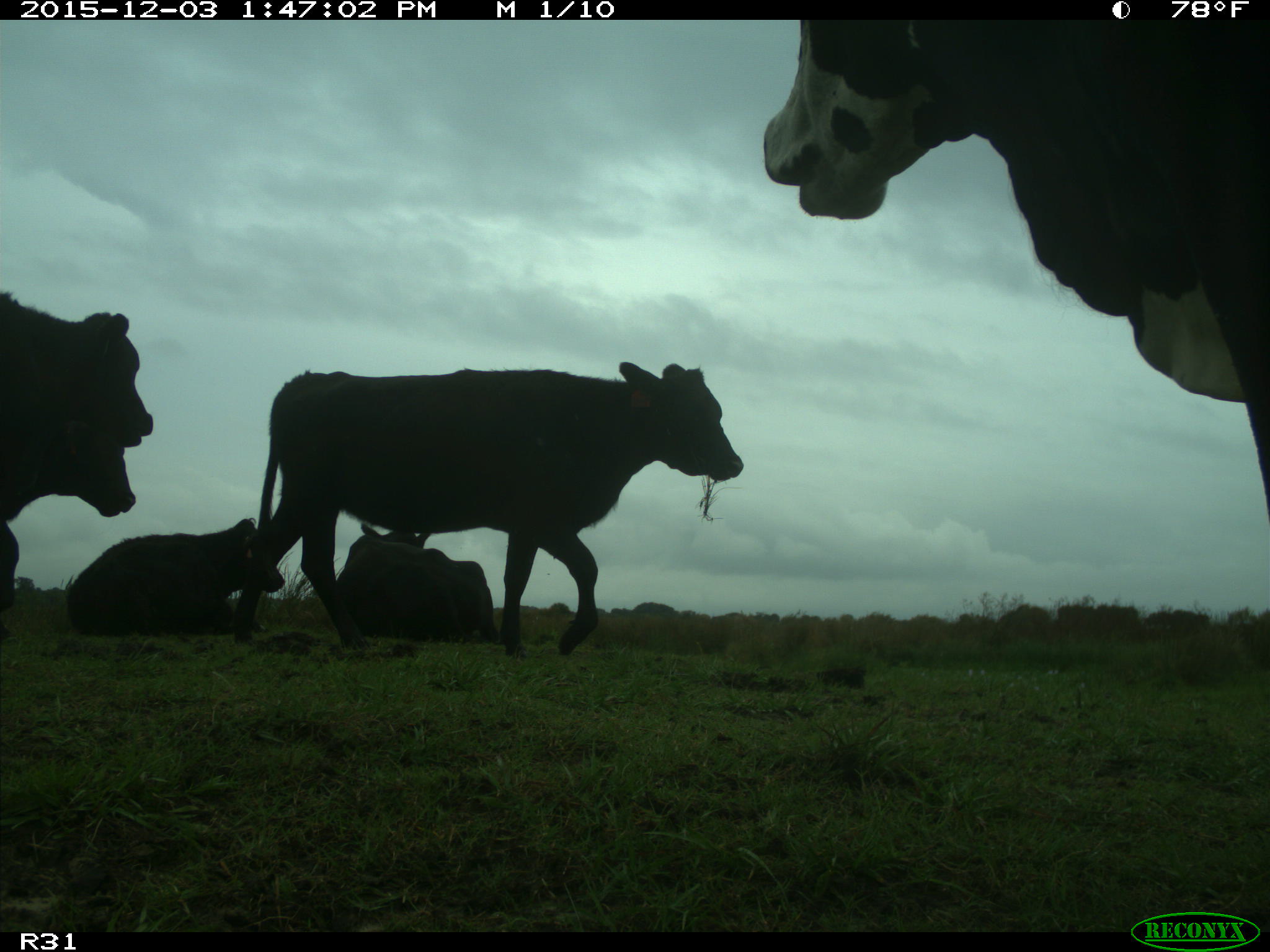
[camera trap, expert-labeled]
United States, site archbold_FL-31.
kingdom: Animalia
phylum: Chordata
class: Mammalia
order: Artiodactyla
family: Bovidae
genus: Bos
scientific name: Bos taurus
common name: domestic cow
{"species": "Bos taurus (domestic cow)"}